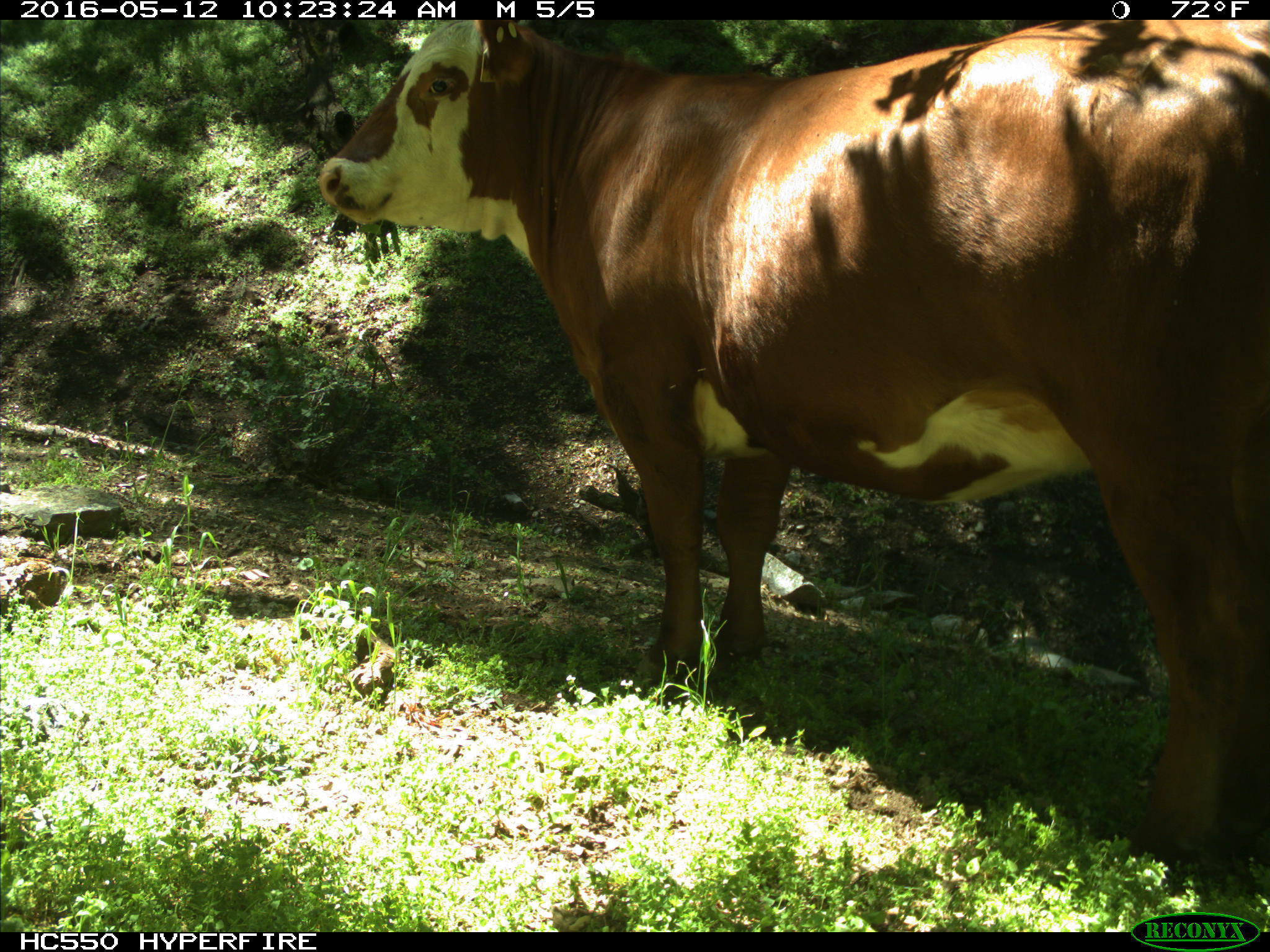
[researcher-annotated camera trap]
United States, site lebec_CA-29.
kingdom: Animalia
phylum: Chordata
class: Mammalia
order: Artiodactyla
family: Bovidae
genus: Bos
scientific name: Bos taurus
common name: domestic cow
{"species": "Bos taurus (domestic cow)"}